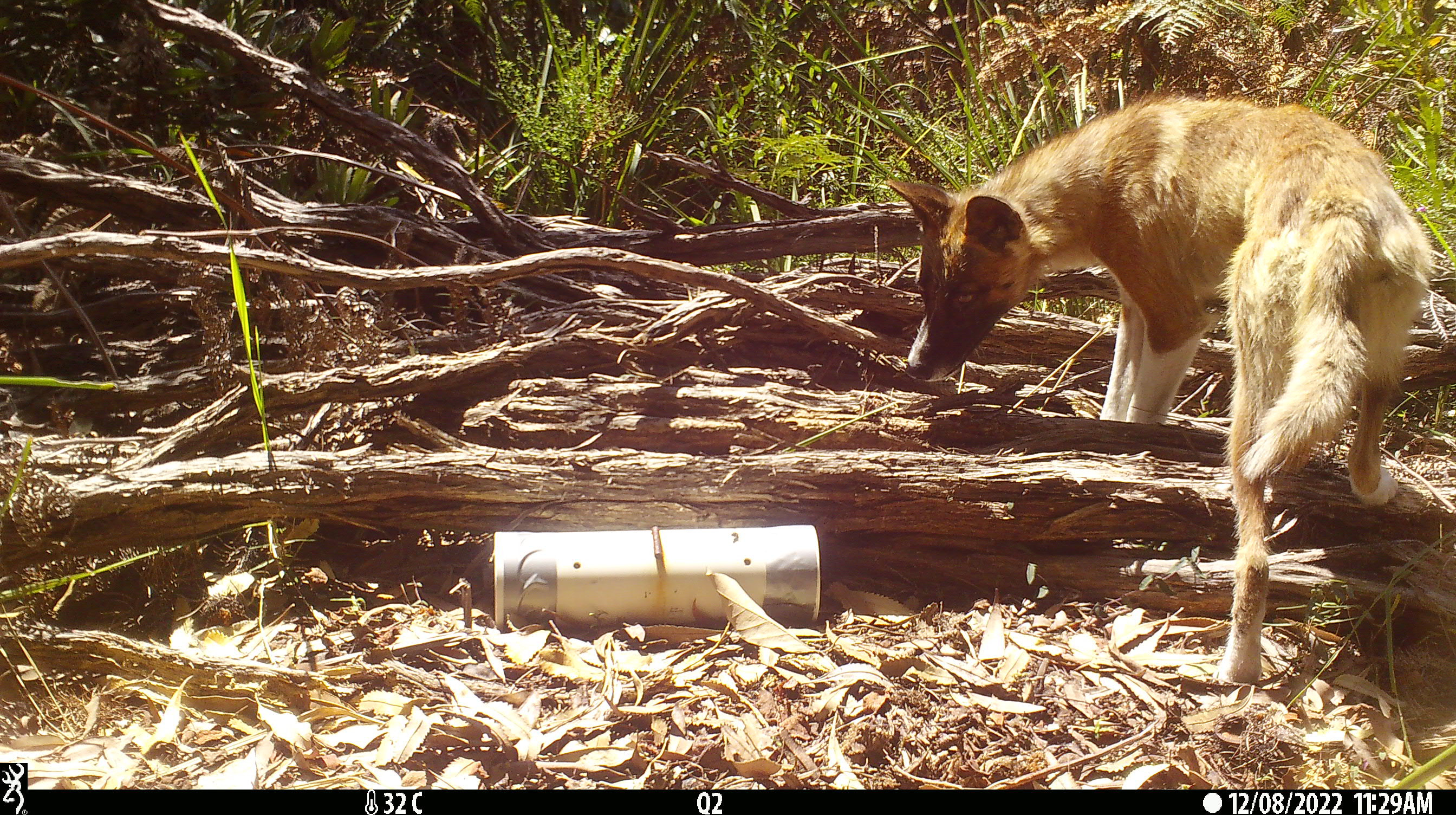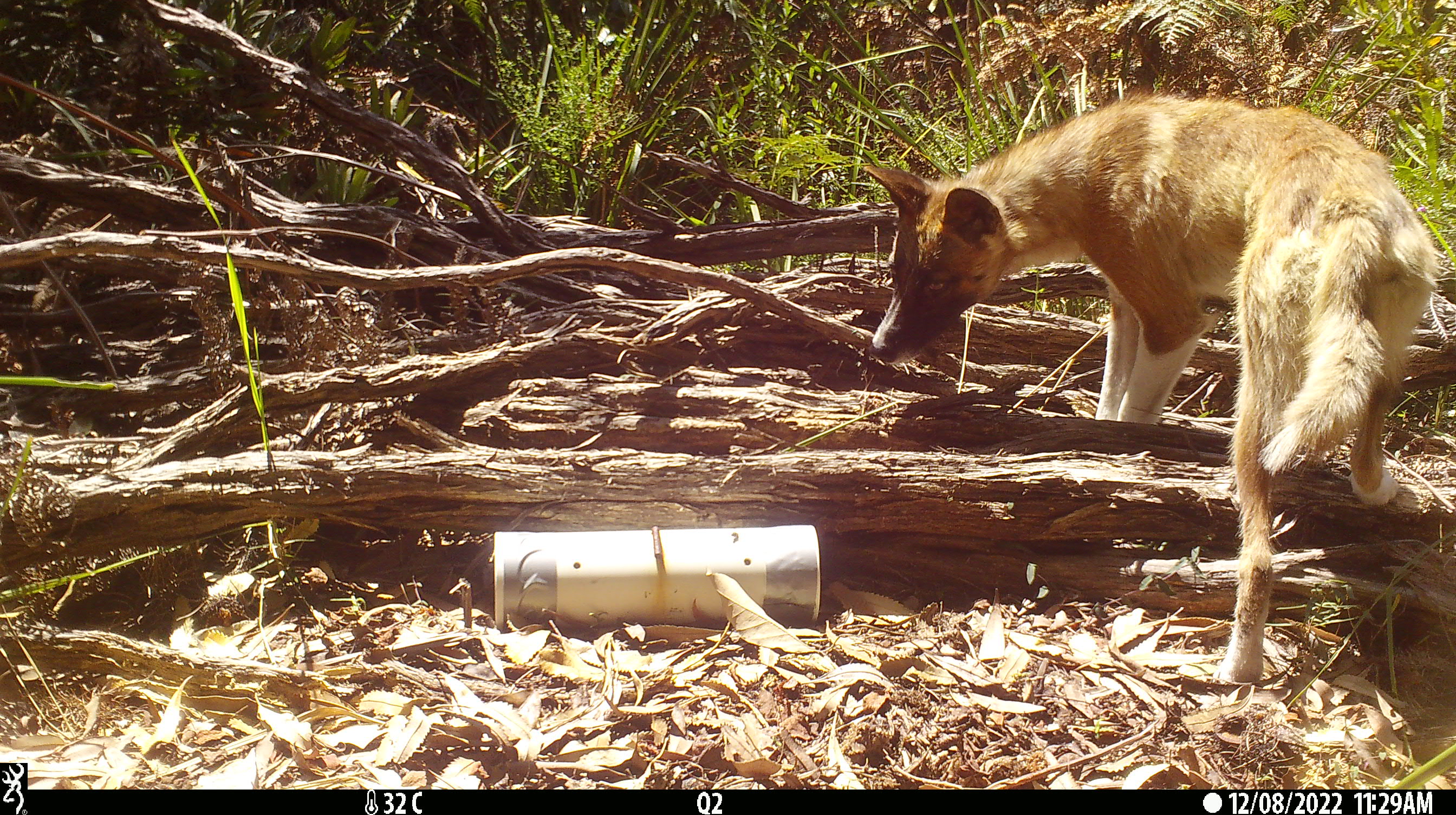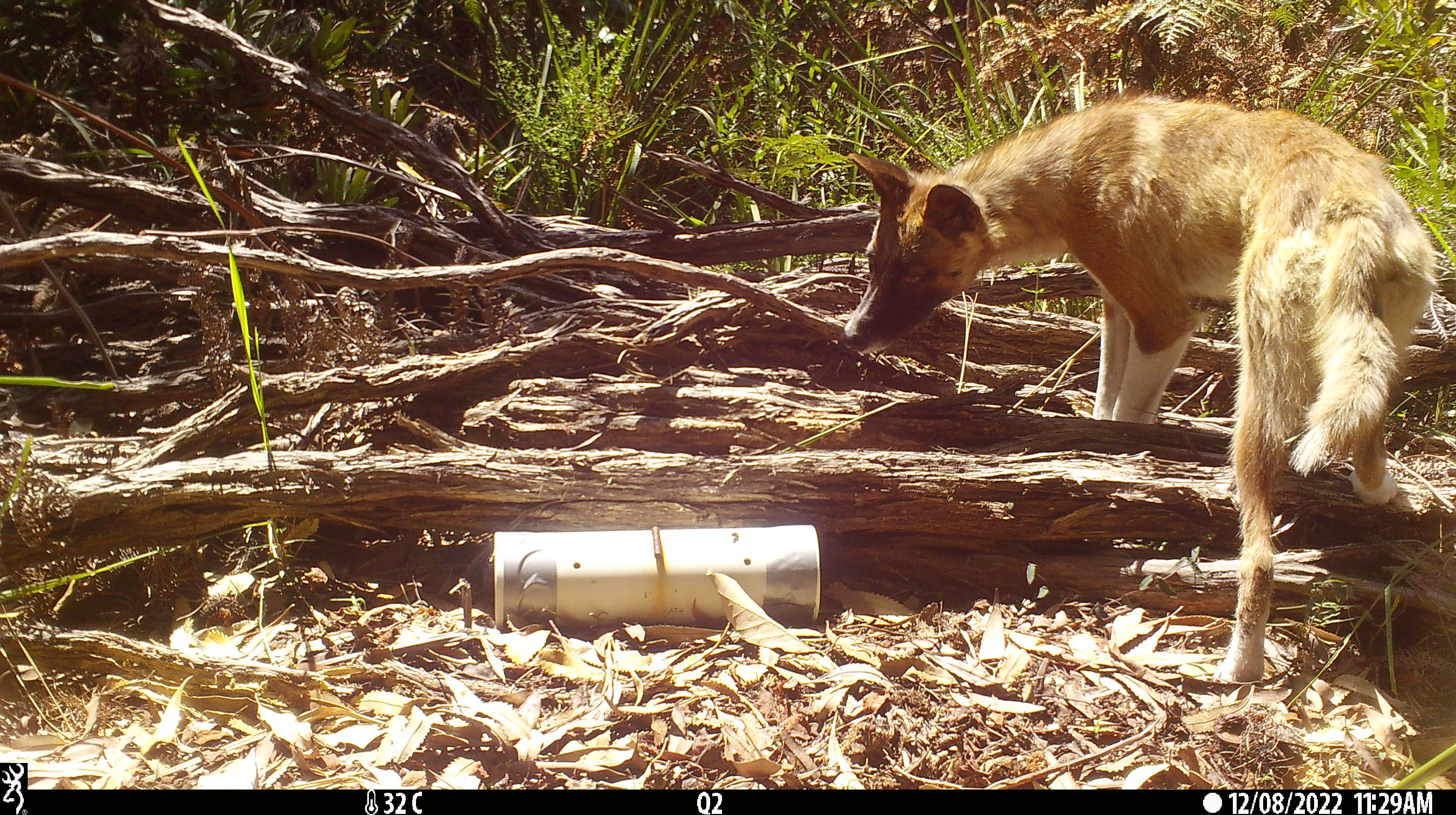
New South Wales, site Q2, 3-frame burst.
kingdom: Animalia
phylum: Chordata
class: Mammalia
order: Carnivora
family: Canidae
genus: Canis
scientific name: Canis familiaris dingo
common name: dingo